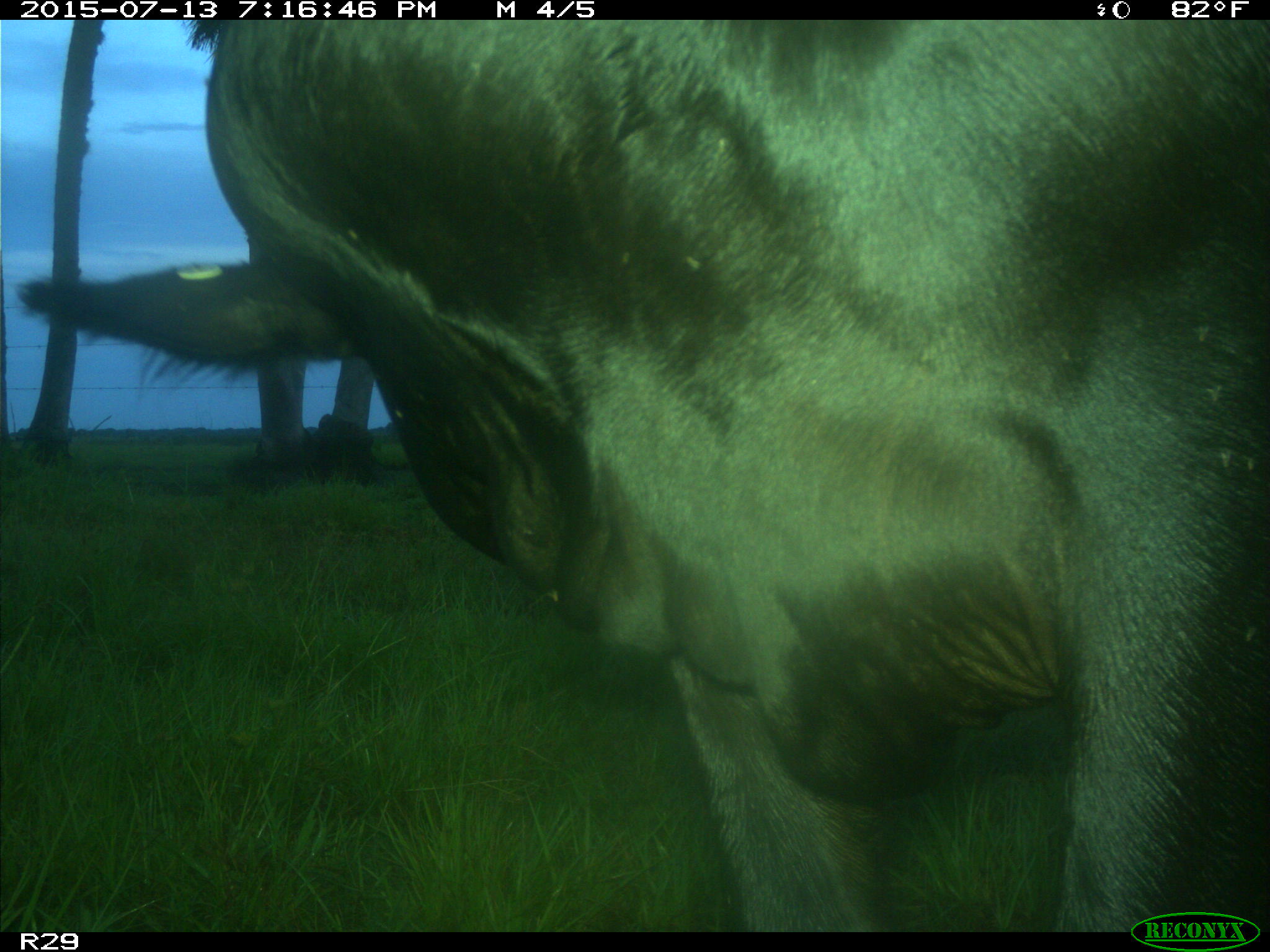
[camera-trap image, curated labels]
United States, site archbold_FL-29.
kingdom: Animalia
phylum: Chordata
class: Mammalia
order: Artiodactyla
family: Bovidae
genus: Bos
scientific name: Bos taurus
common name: domestic cow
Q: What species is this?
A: Bos taurus (domestic cow).